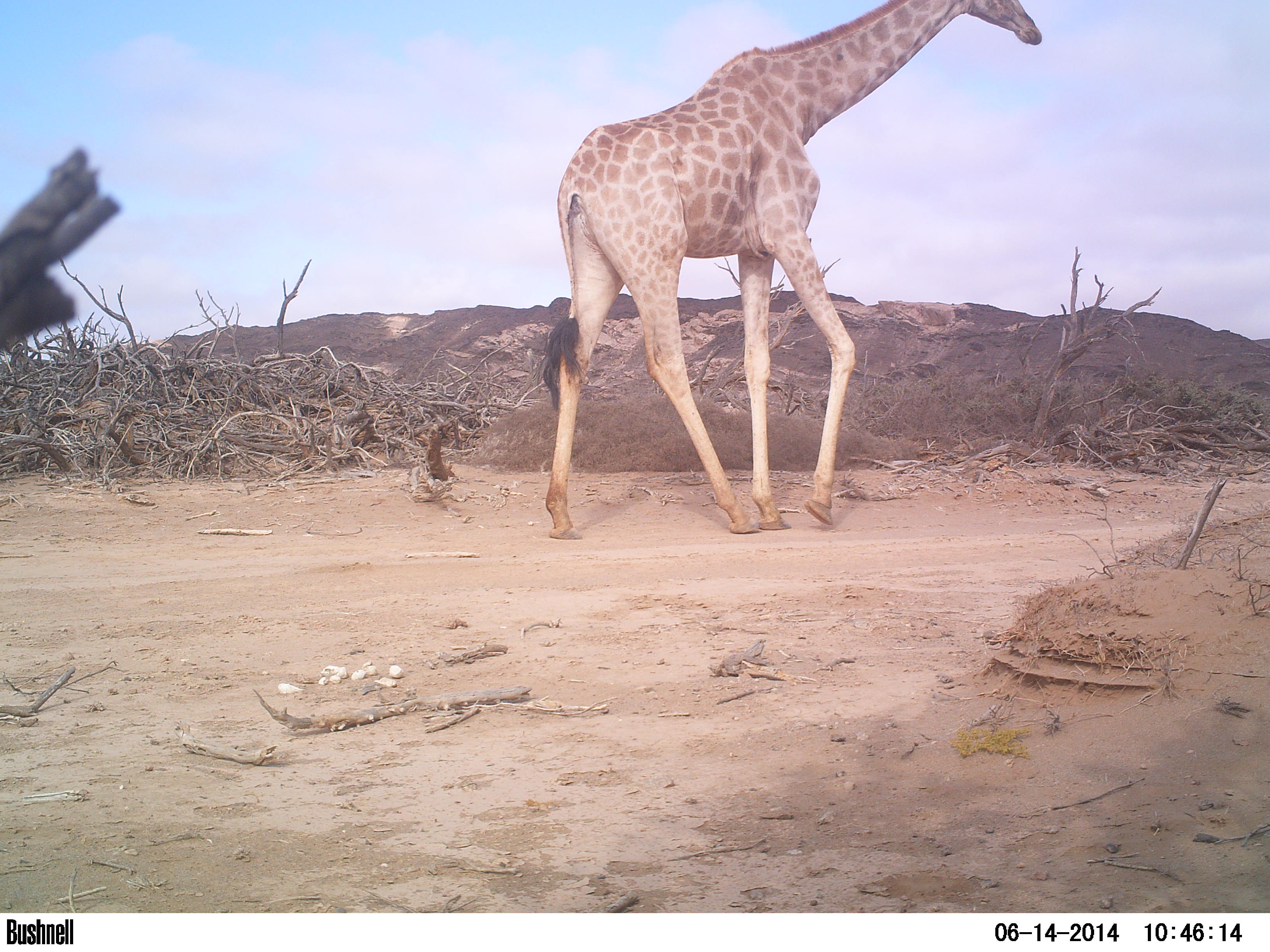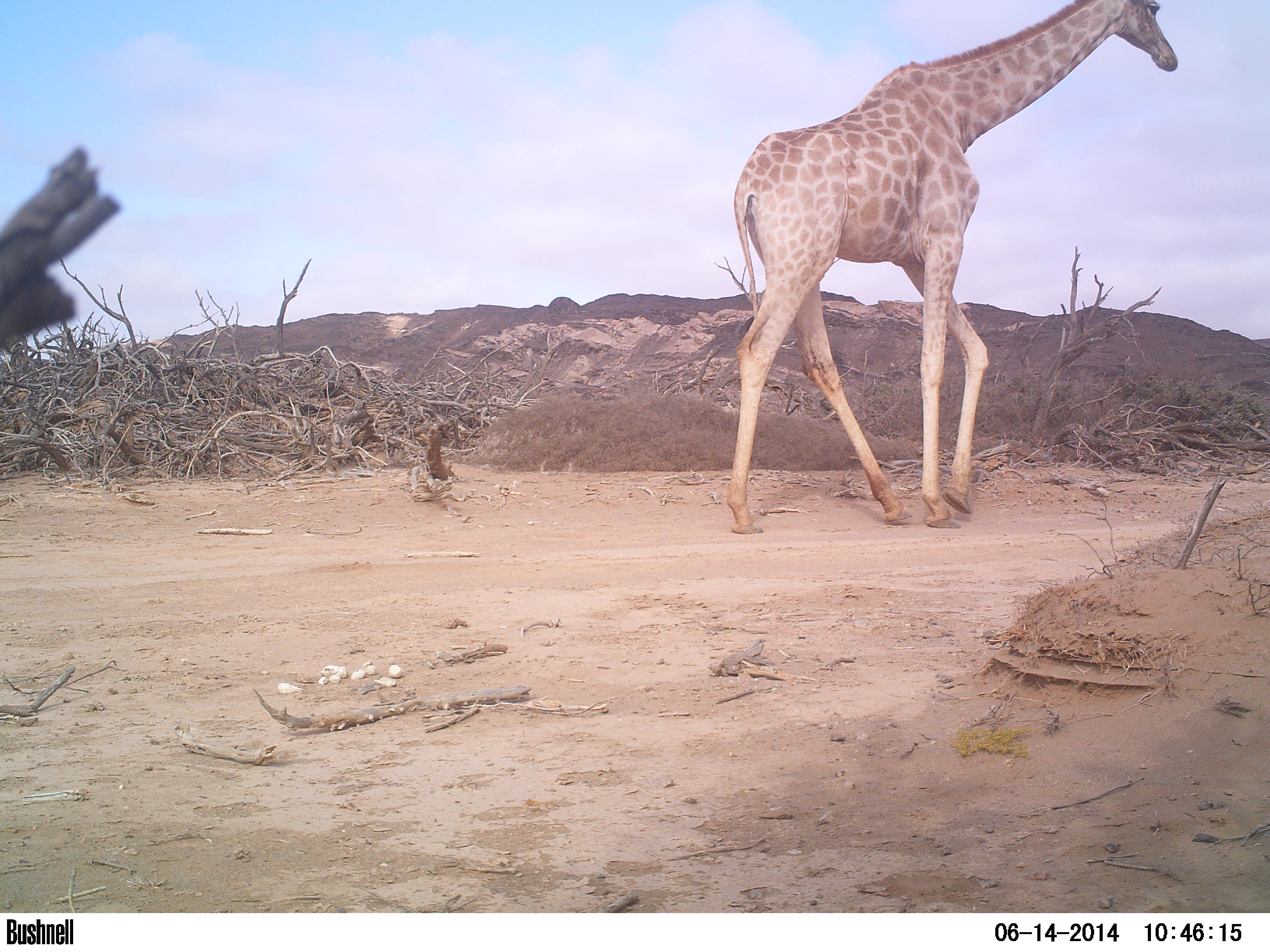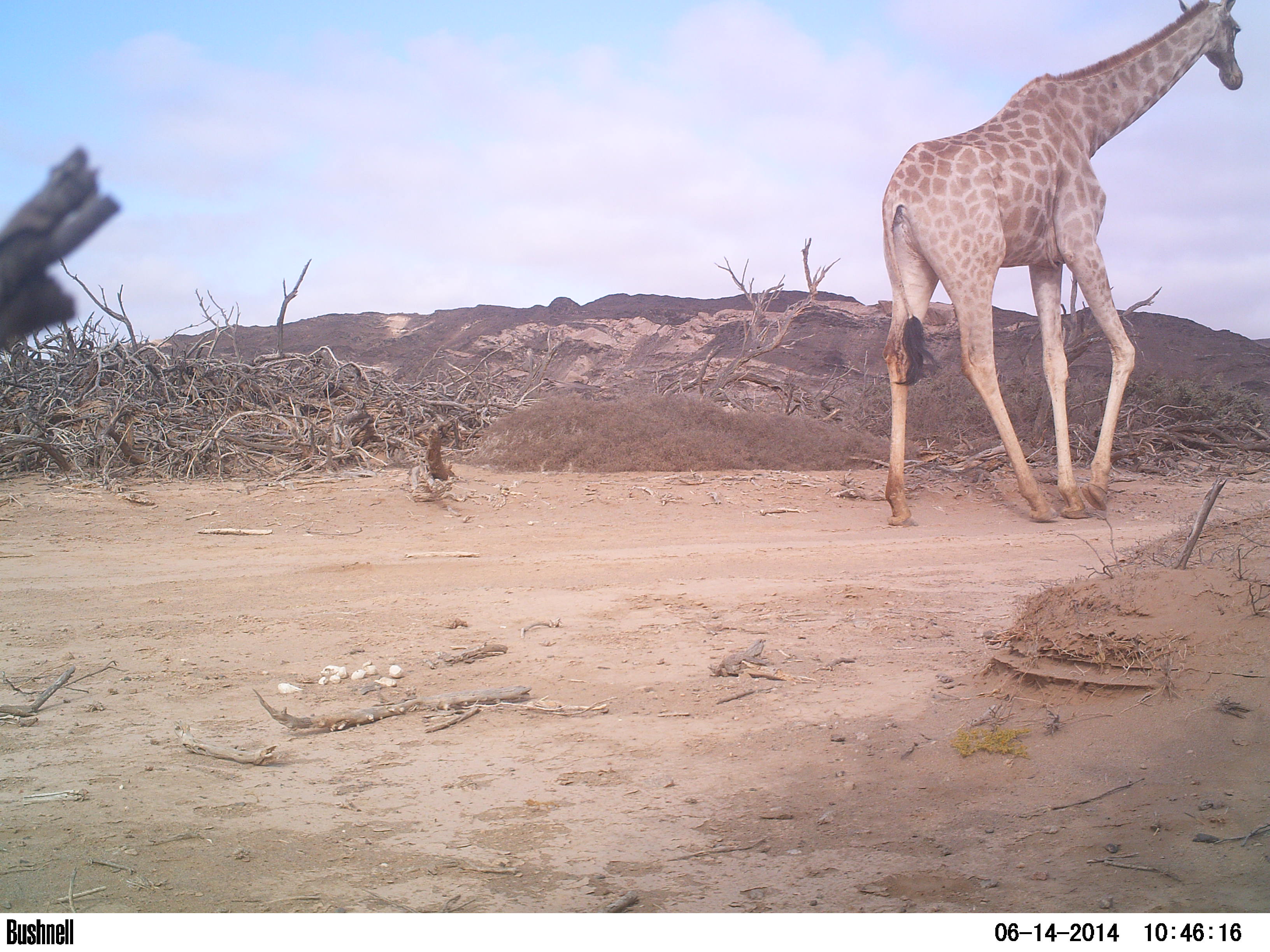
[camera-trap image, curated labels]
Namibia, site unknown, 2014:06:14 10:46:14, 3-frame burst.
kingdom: Animalia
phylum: Chordata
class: Mammalia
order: Artiodactyla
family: Giraffidae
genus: Giraffa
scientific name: Giraffa camelopardalis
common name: giraffe